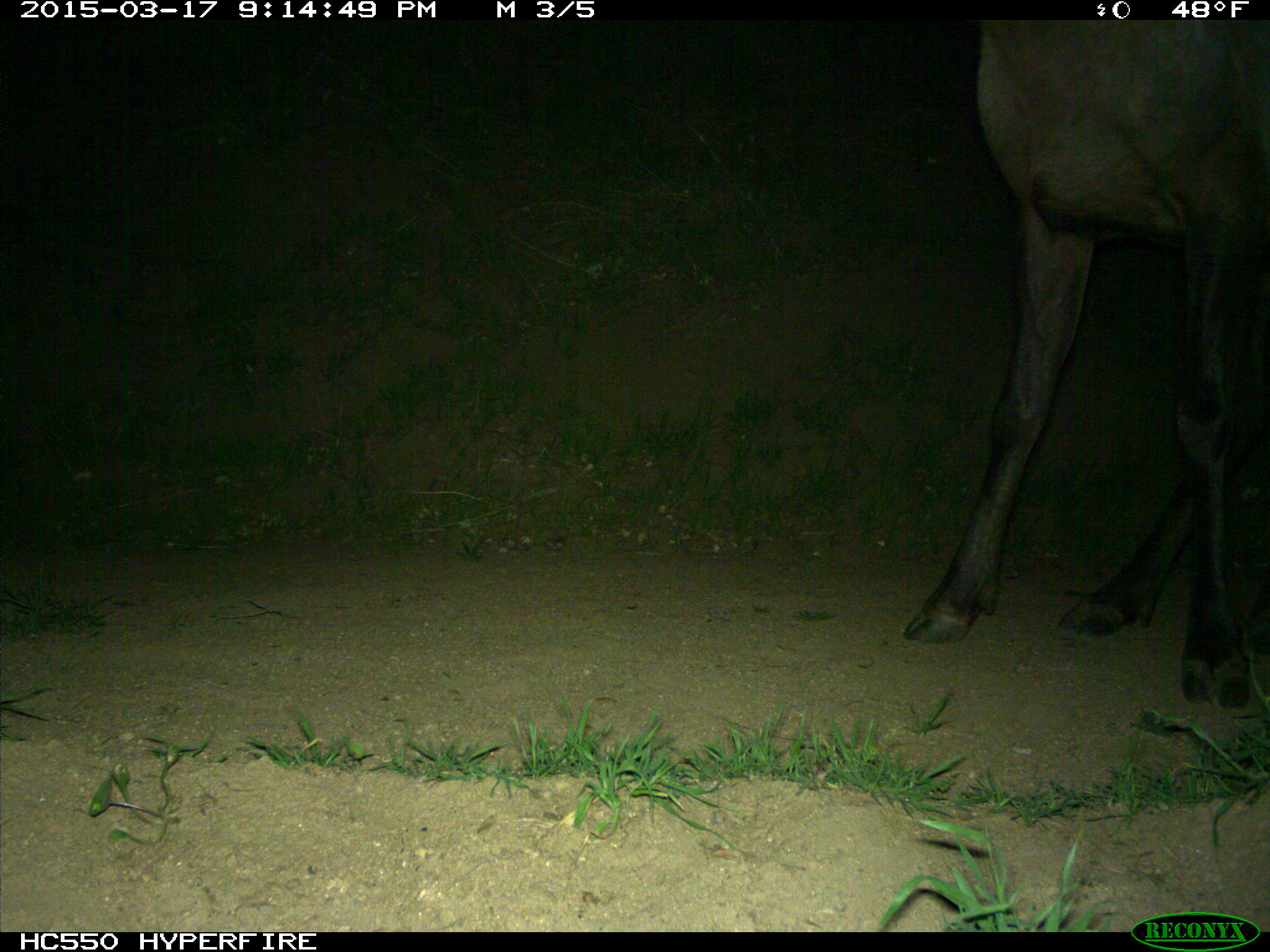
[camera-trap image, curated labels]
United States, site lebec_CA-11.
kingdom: Animalia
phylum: Chordata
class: Mammalia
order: Artiodactyla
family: Cervidae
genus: Cervus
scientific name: Cervus canadensis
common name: elk